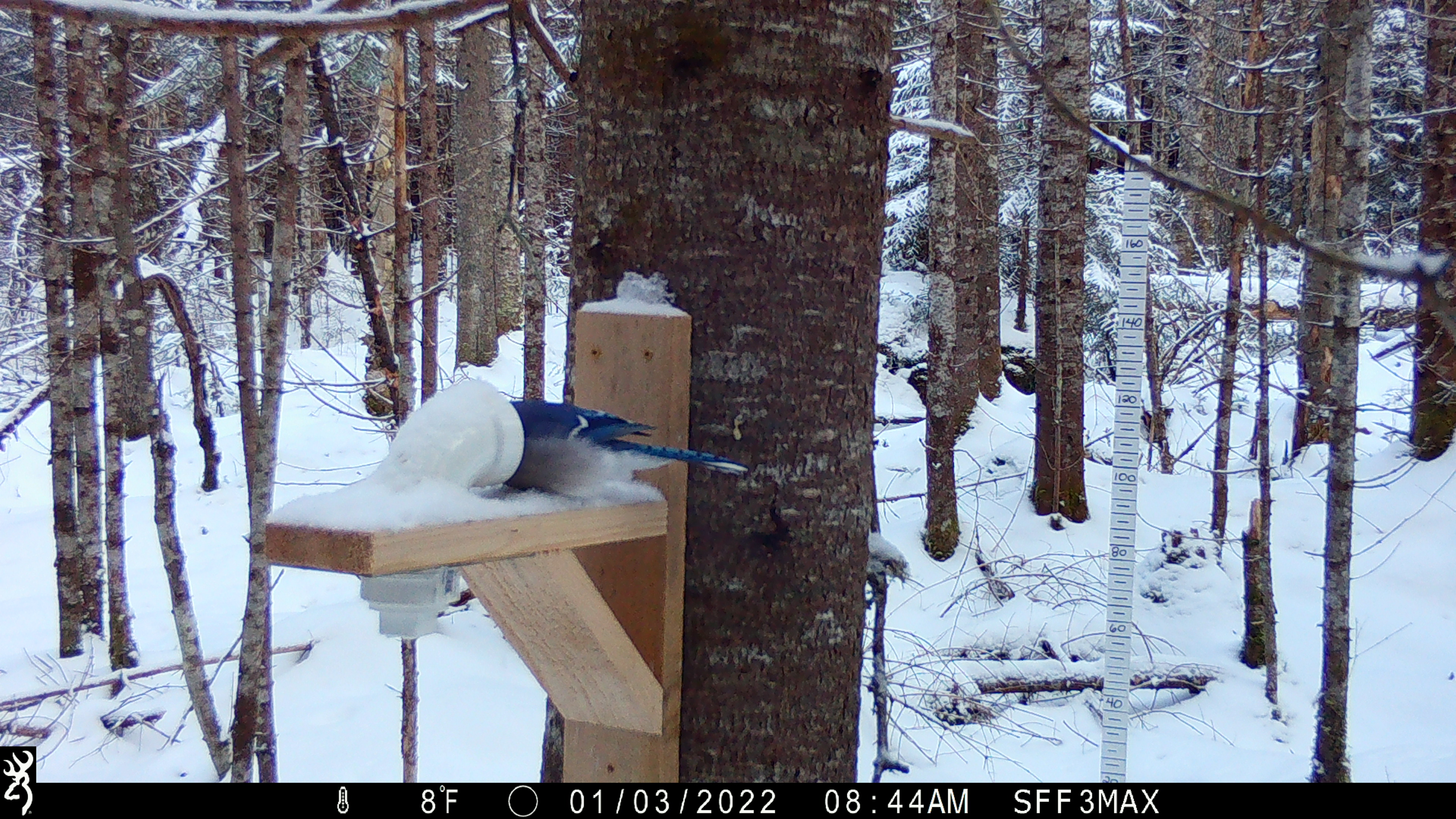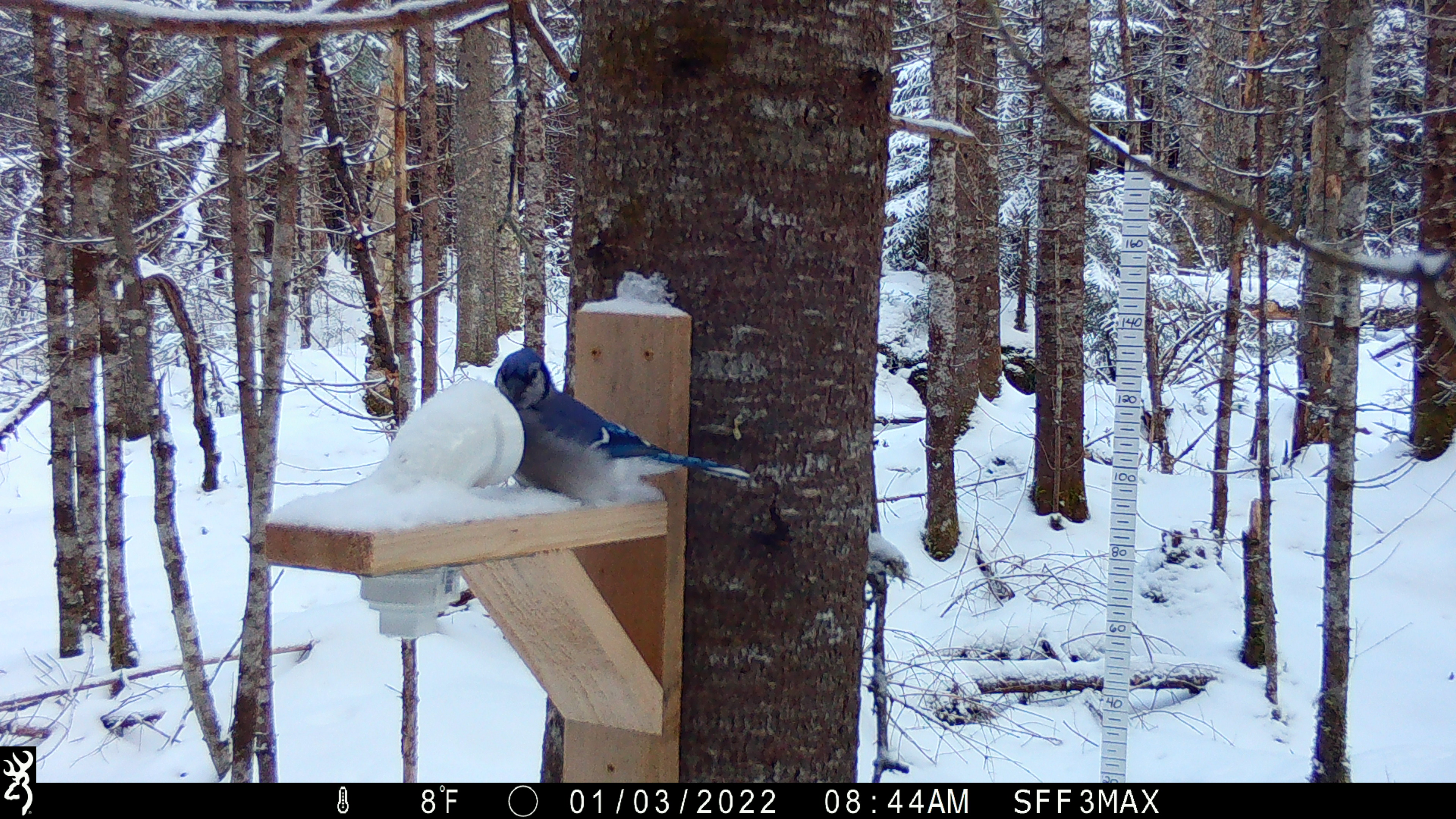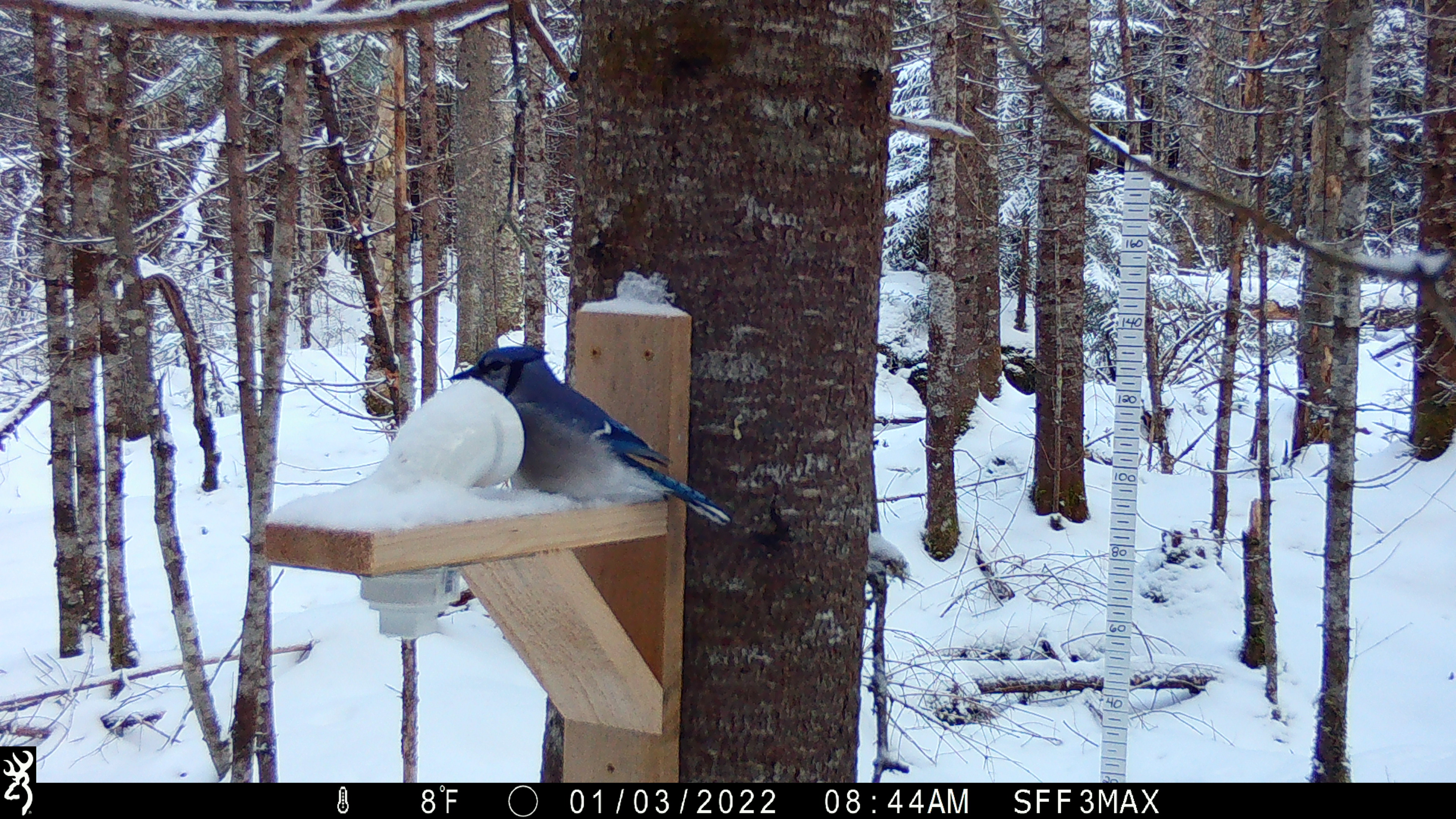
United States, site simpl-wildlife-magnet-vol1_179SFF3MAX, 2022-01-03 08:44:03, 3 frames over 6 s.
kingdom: Animalia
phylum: Chordata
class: Aves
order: Passeriformes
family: Corvidae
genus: Cyanocitta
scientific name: Cyanocitta cristata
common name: blue jay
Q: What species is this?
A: Blue jay (Cyanocitta cristata).